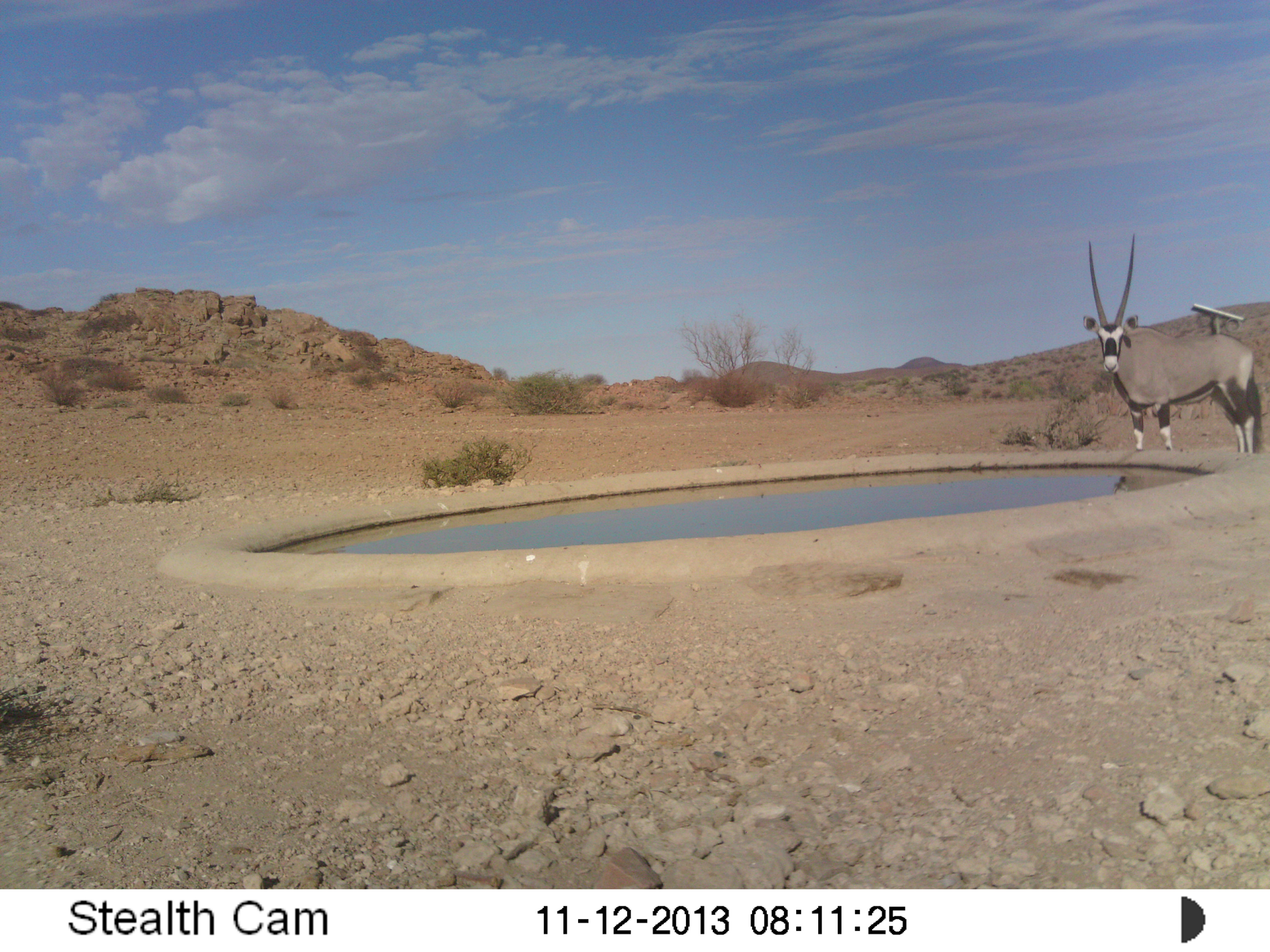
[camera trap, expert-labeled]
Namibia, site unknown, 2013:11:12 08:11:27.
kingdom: Animalia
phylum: Chordata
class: Mammalia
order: Artiodactyla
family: Bovidae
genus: Oryx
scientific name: Oryx gazella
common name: gemsbok